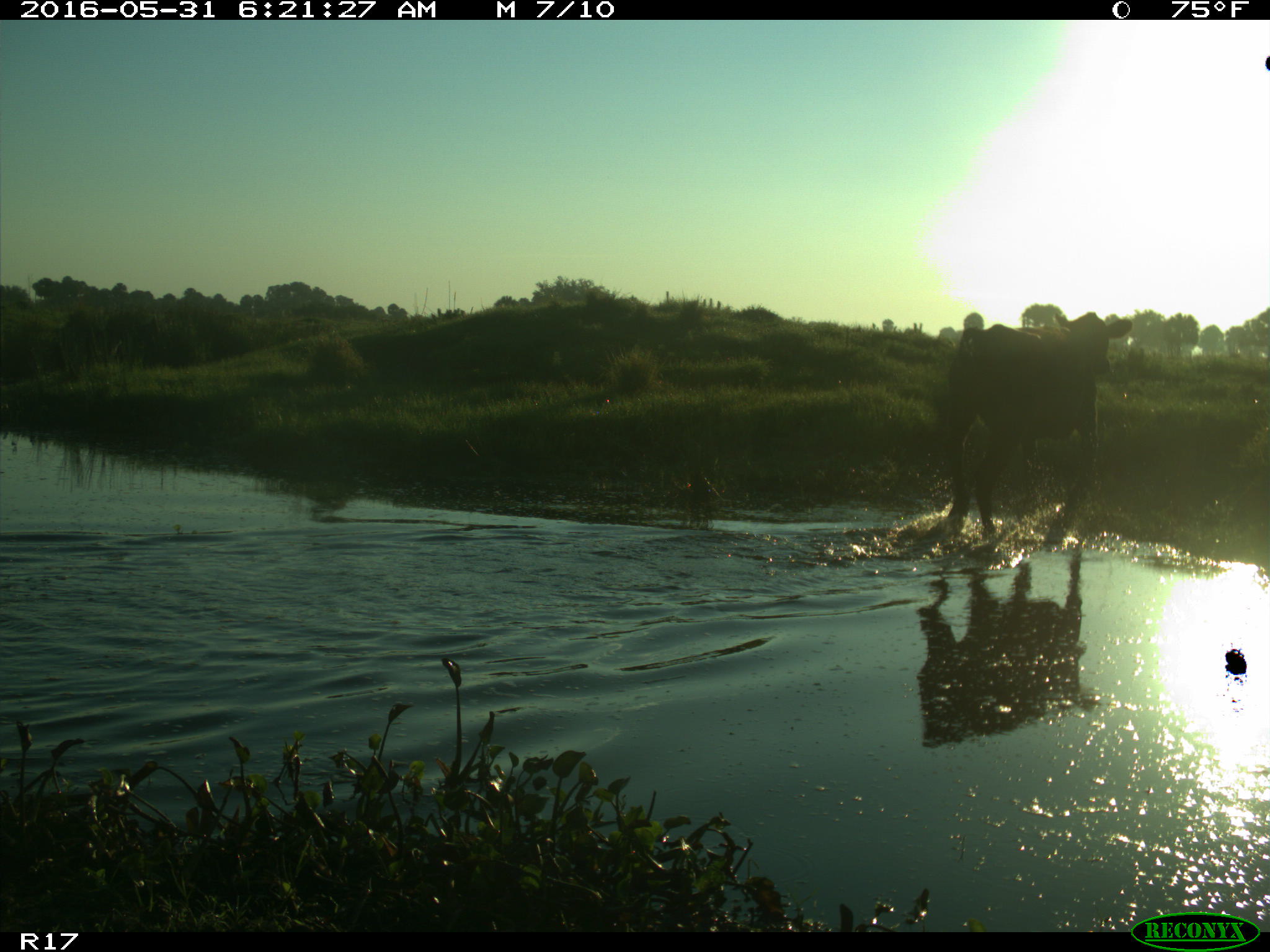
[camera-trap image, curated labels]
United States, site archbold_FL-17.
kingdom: Animalia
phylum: Chordata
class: Mammalia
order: Artiodactyla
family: Bovidae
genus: Bos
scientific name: Bos taurus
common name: domestic cow